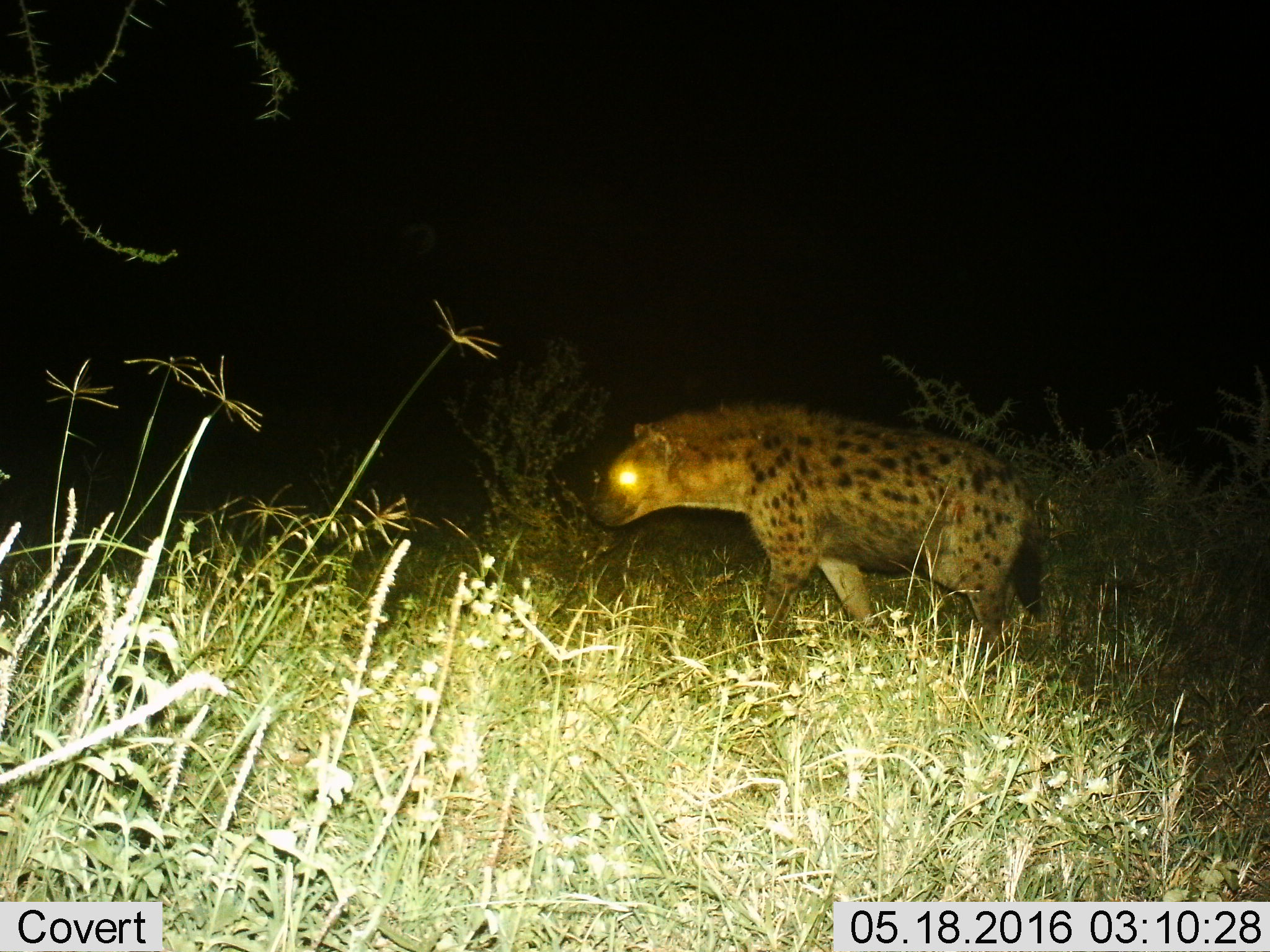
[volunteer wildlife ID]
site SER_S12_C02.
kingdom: Animalia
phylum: Chordata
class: Mammalia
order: Carnivora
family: Hyaenidae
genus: Crocuta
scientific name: Crocuta crocuta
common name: spotted hyena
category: hyenaspotted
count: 1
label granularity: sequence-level